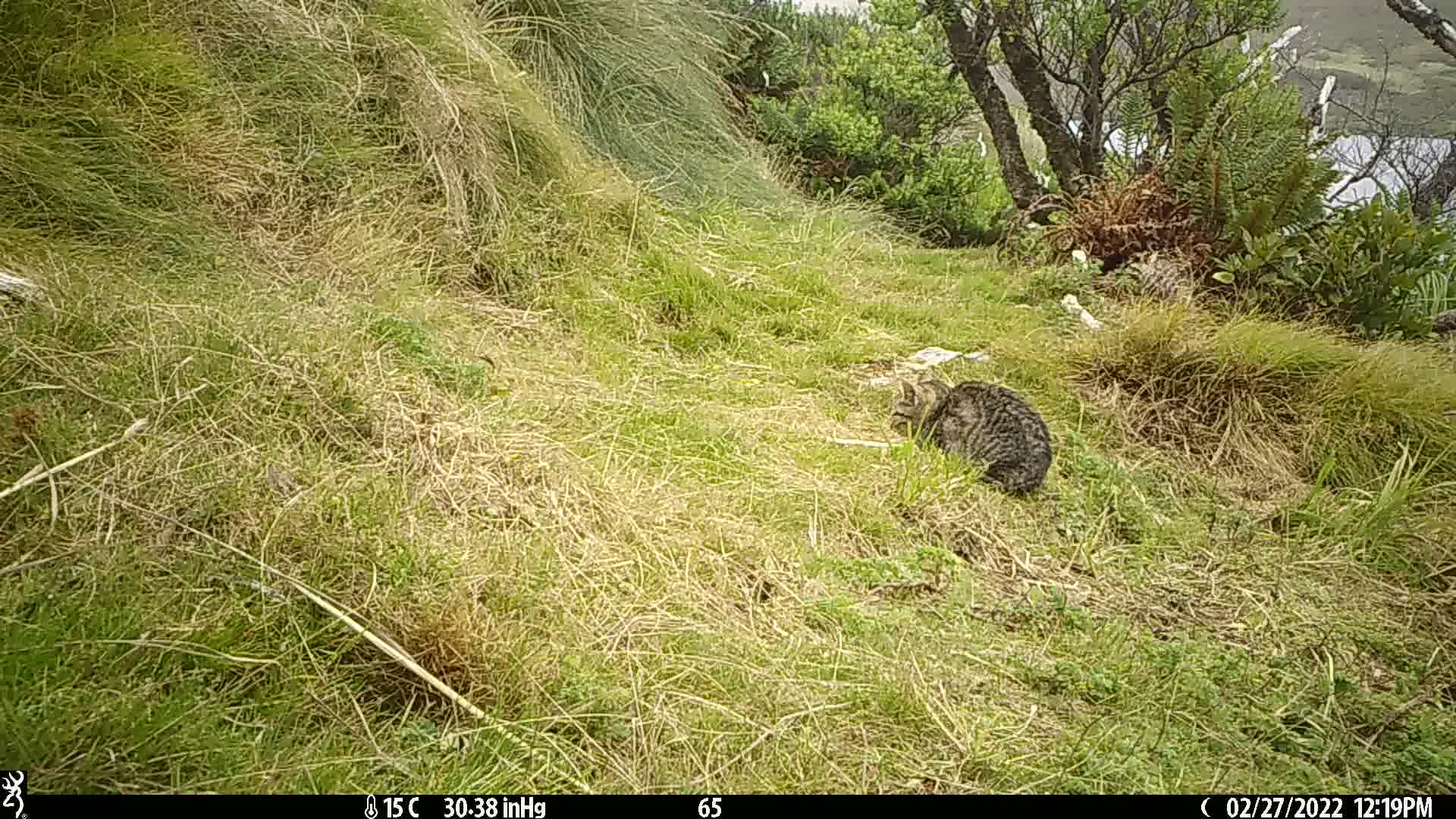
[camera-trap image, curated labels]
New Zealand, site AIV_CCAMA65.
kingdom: Animalia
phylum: Chordata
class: Mammalia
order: Carnivora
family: Felidae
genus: Felis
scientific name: Felis catus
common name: domestic cat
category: cat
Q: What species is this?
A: Cat (domestic cat) (Felis catus).